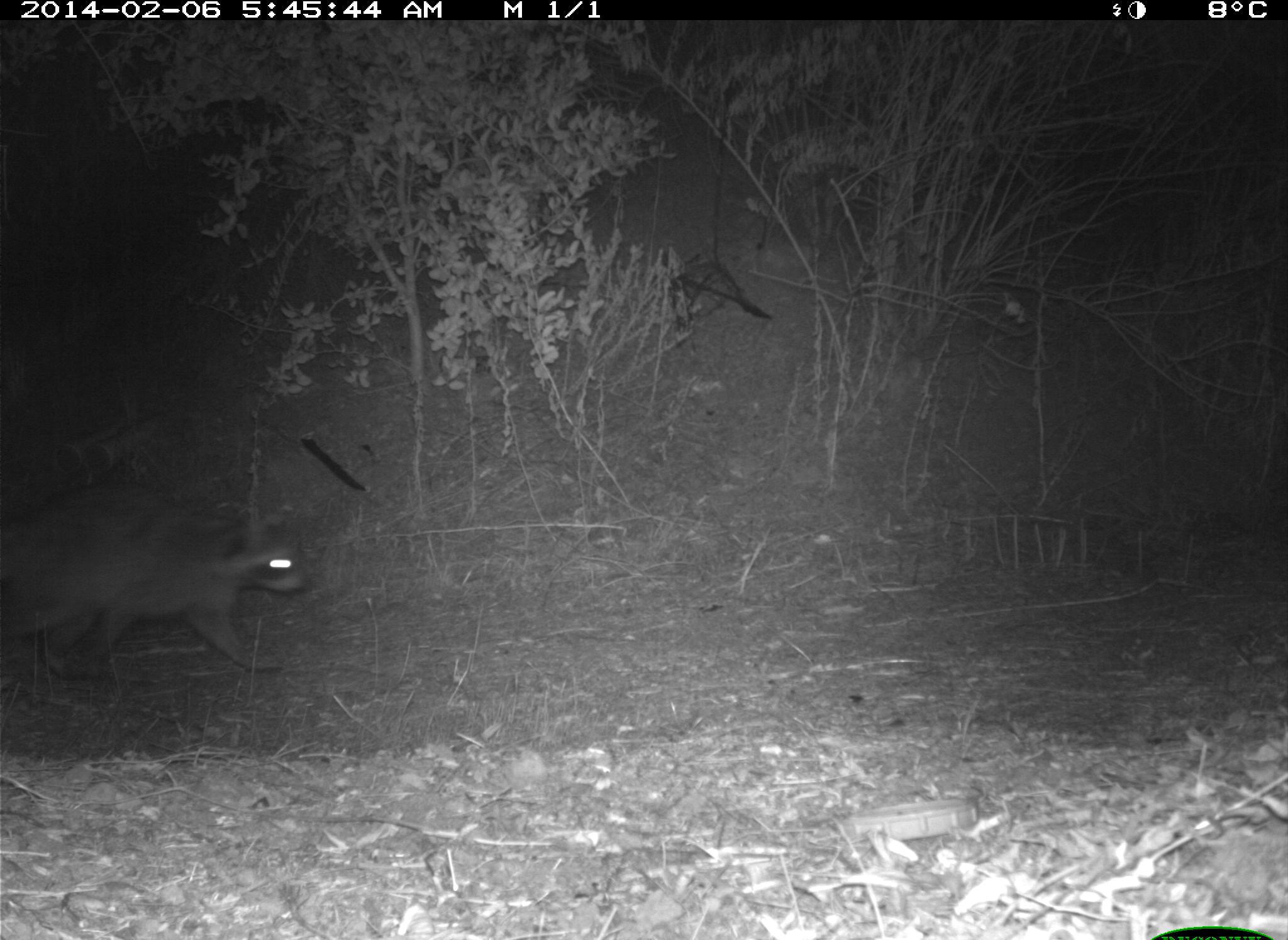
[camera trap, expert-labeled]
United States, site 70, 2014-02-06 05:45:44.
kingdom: Animalia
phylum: Chordata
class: Mammalia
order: Carnivora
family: Procyonidae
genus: Procyon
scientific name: Procyon lotor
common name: raccoon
Raccoon (Procyon lotor).